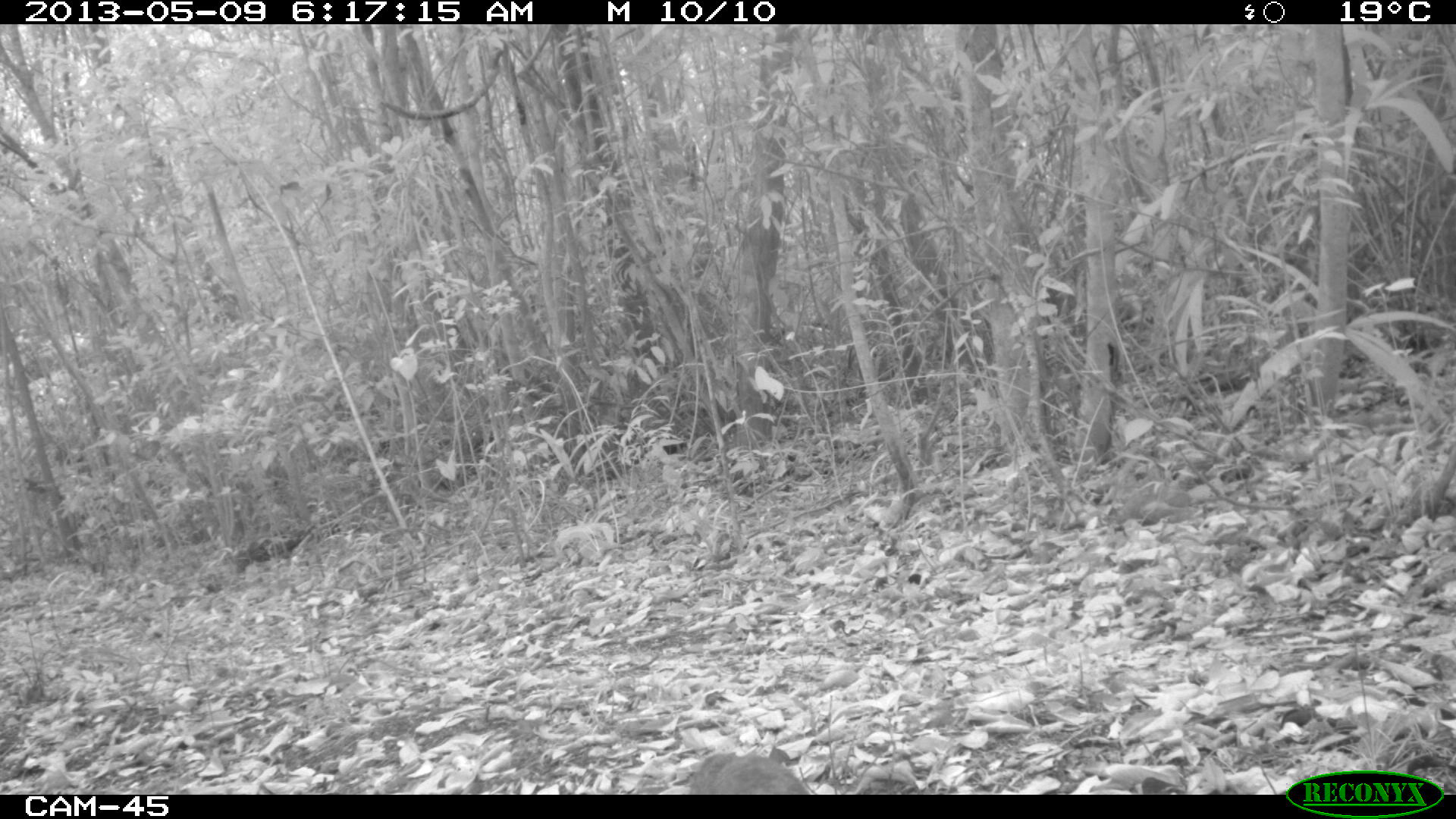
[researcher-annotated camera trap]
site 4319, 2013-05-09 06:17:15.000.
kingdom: Animalia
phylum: Chordata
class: Mammalia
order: Carnivora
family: Canidae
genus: Urocyon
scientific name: Urocyon cinereoargenteus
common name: gray fox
Urocyon cinereoargenteus (gray fox), count 1.